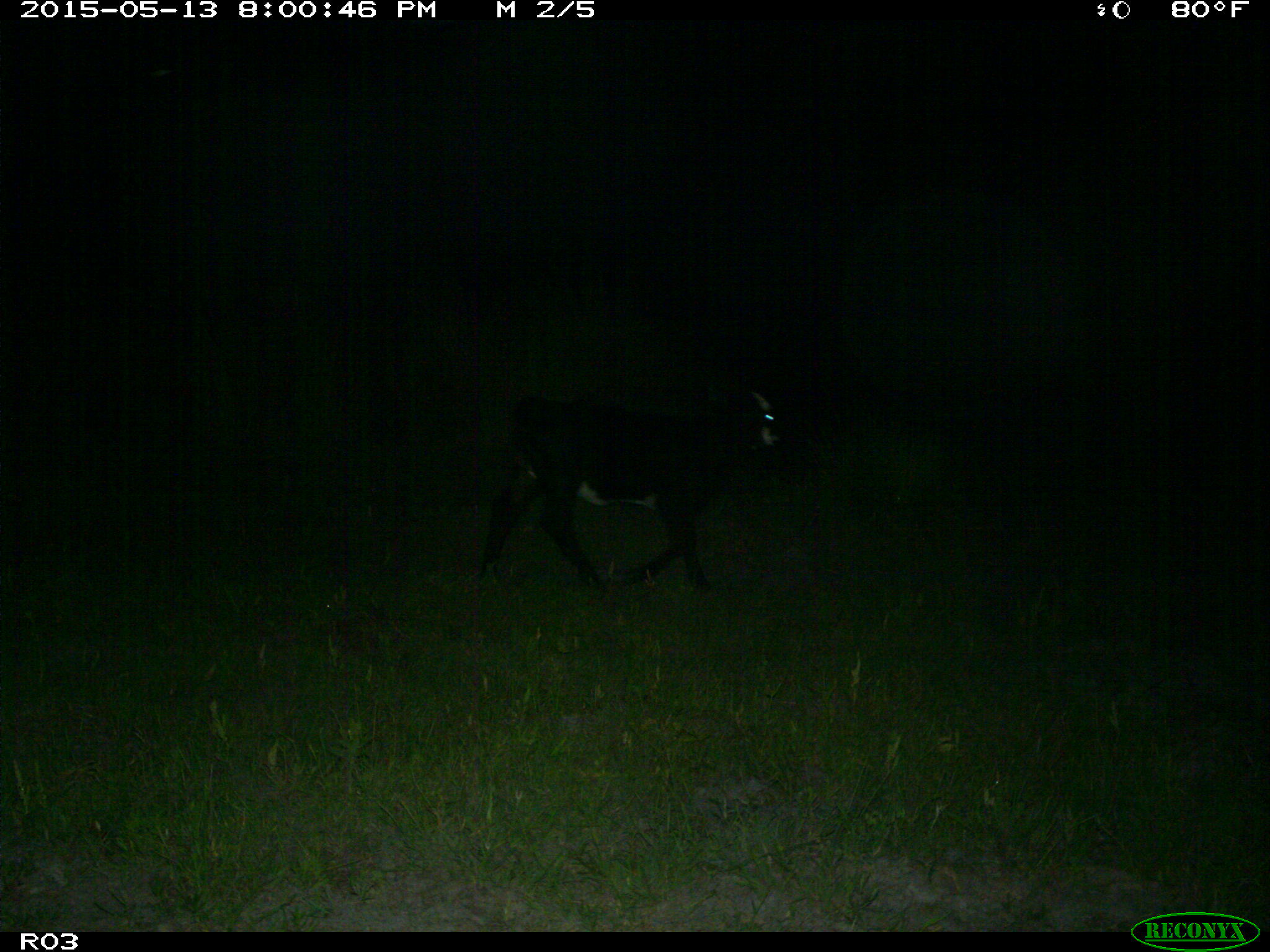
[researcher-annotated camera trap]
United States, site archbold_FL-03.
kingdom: Animalia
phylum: Chordata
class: Mammalia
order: Artiodactyla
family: Bovidae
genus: Bos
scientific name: Bos taurus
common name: domestic cow